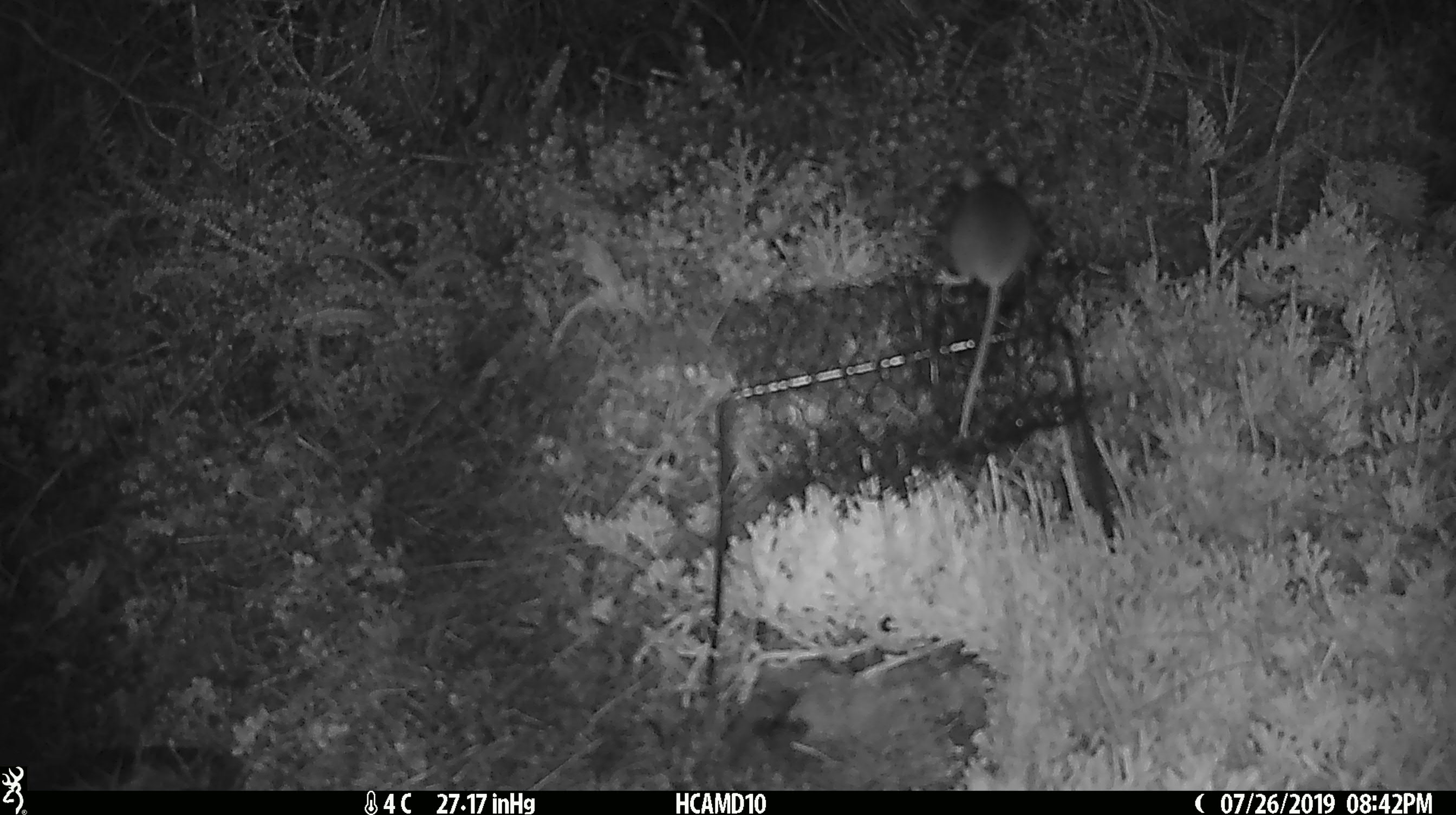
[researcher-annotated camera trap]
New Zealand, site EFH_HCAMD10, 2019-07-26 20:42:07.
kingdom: Animalia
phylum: Chordata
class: Mammalia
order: Rodentia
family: Muridae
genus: Mus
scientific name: Mus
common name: mouse